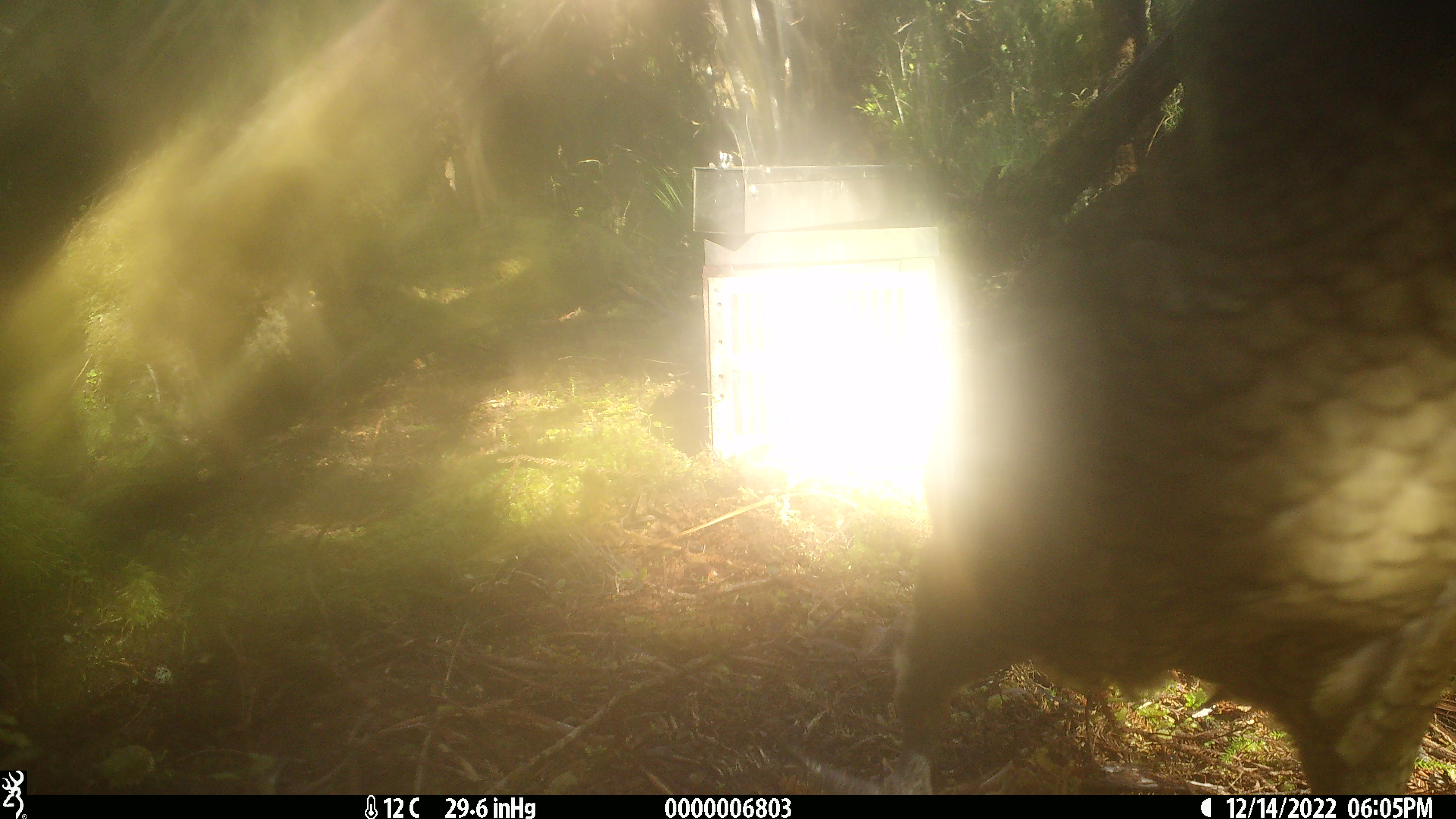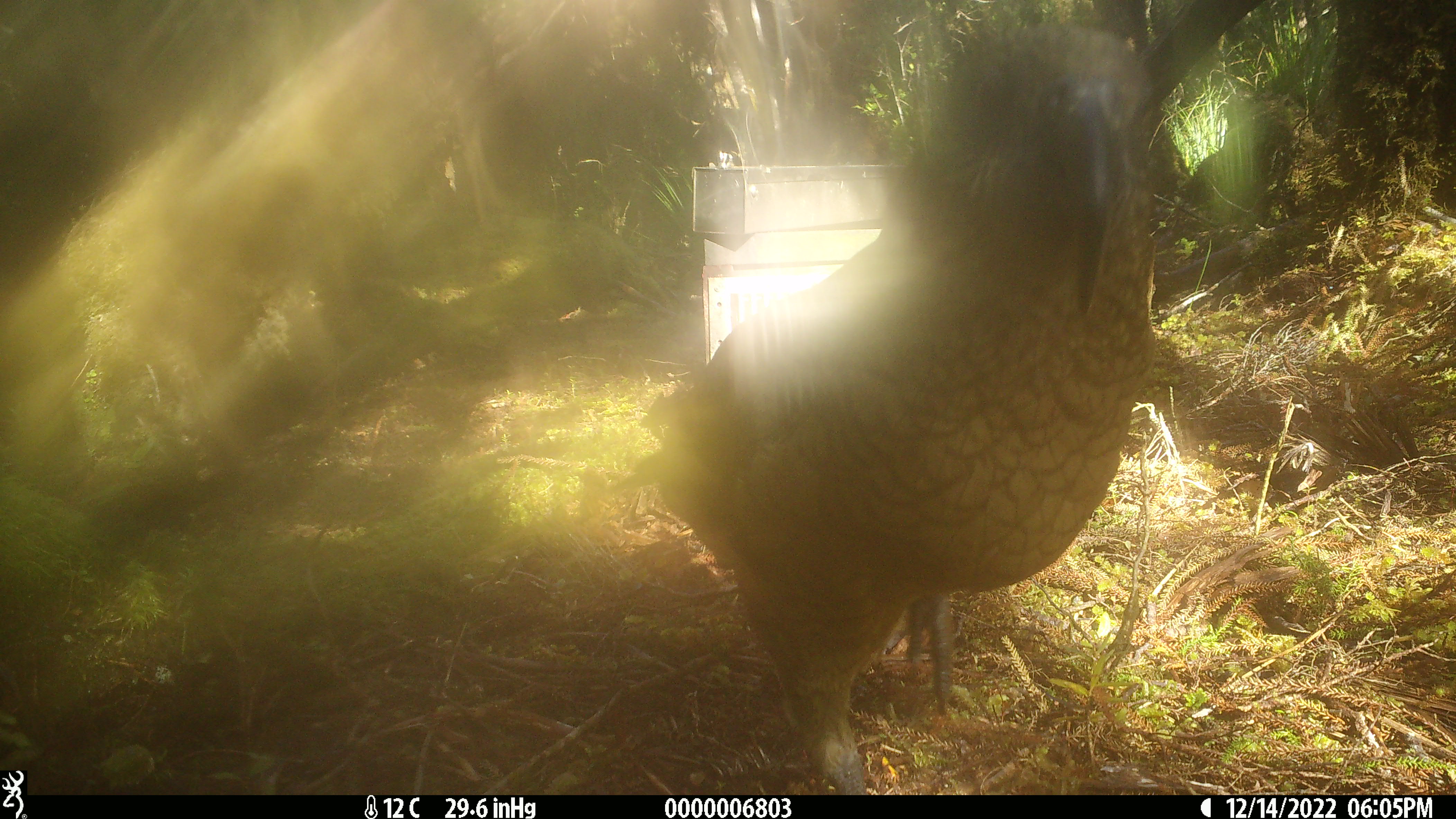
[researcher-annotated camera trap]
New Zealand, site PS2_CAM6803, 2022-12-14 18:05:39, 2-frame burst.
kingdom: Animalia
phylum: Chordata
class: Aves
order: Psittaciformes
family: Strigopidae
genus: Nestor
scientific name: Nestor notabilis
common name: kea